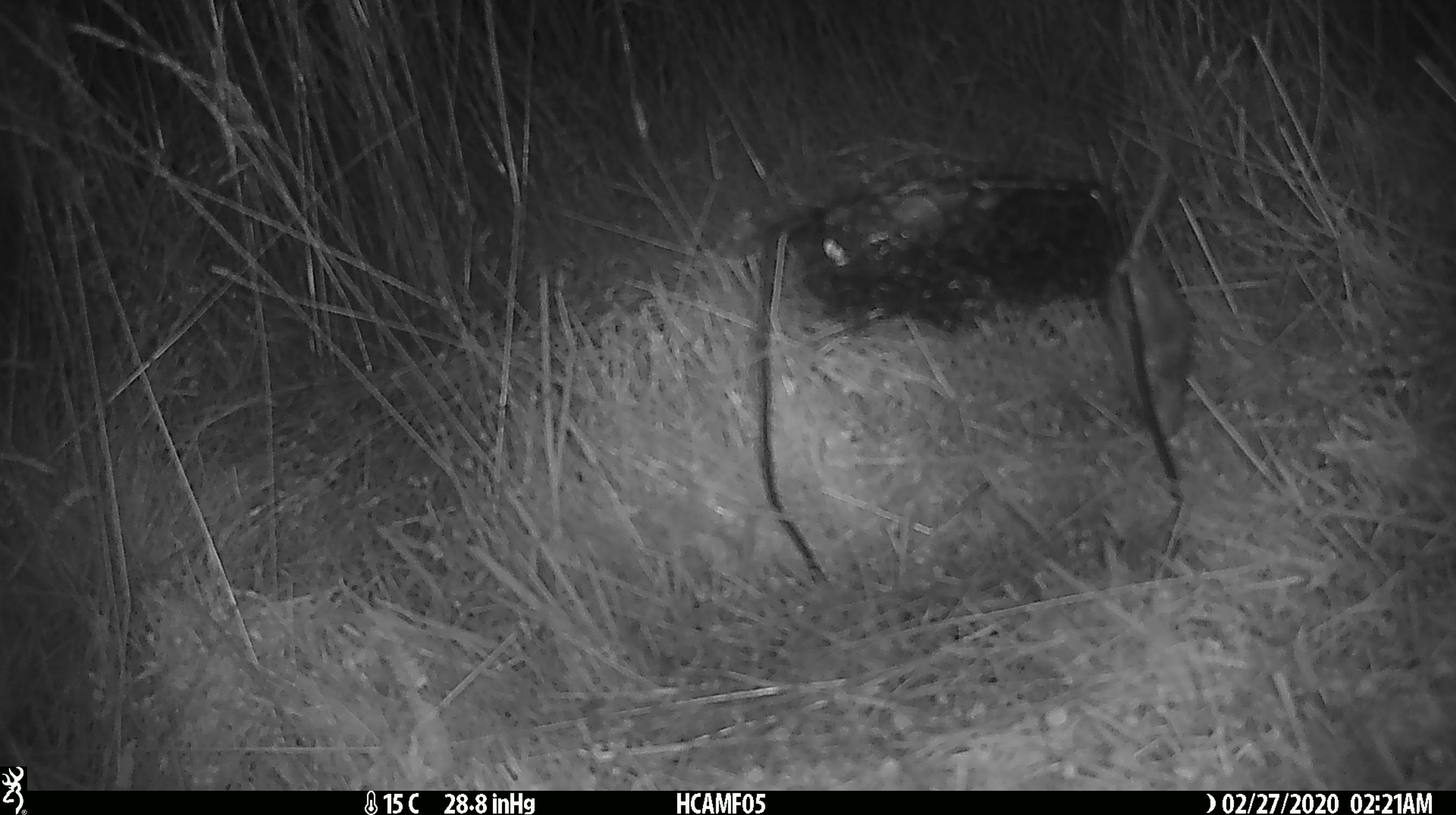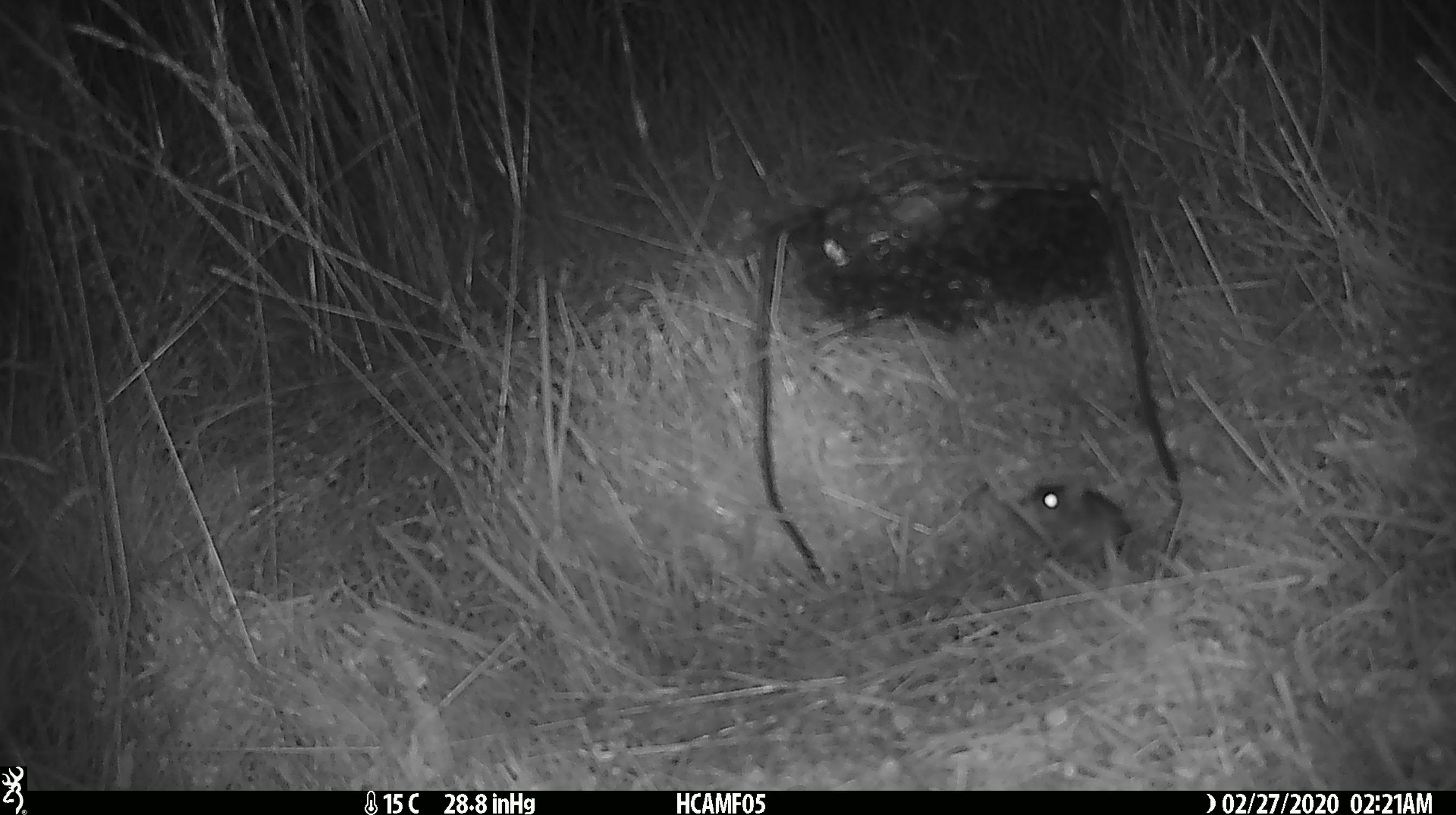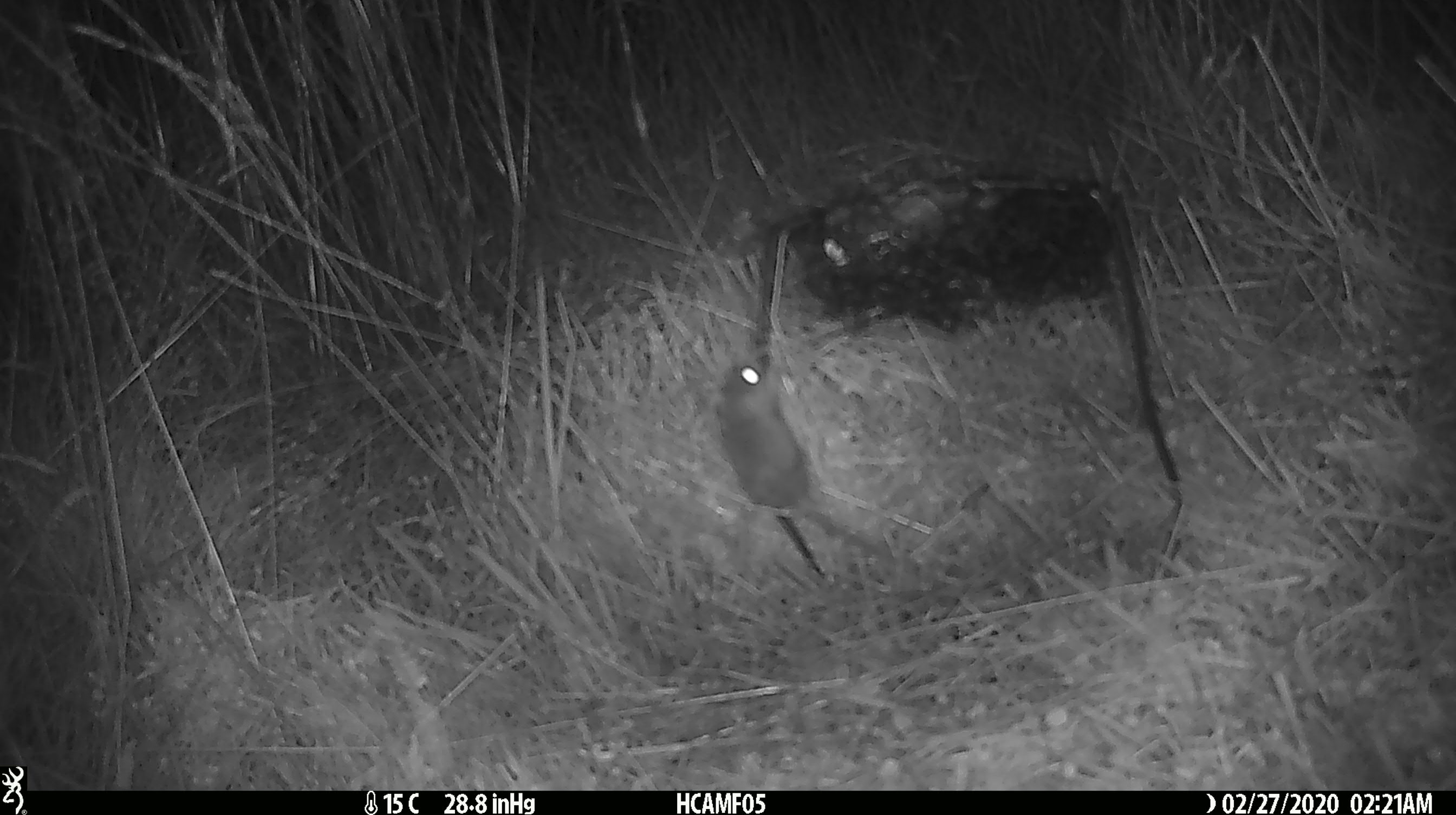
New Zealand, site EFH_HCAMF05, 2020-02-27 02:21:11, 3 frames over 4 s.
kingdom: Animalia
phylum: Chordata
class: Mammalia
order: Rodentia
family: Muridae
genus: Mus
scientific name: Mus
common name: mouse